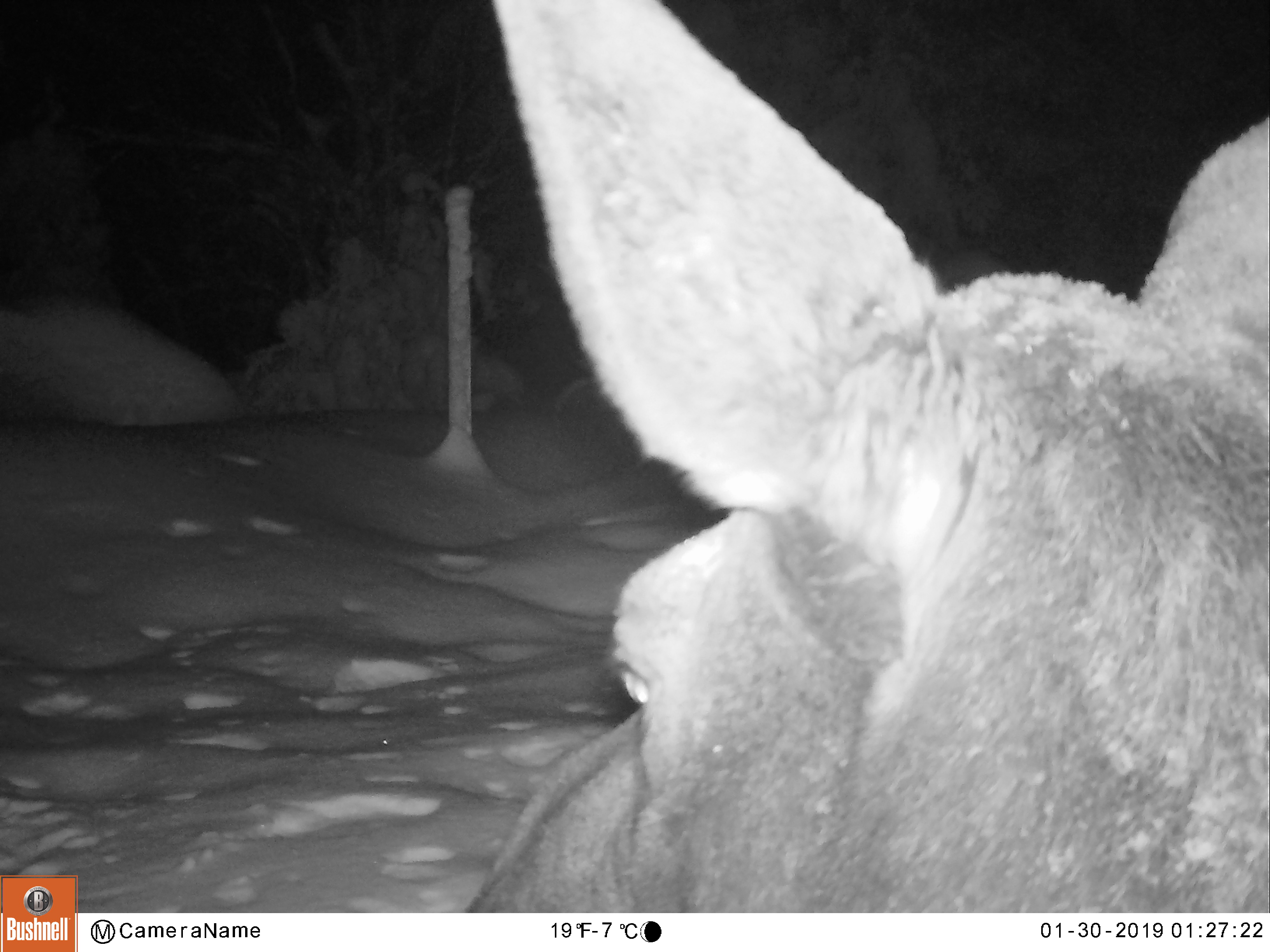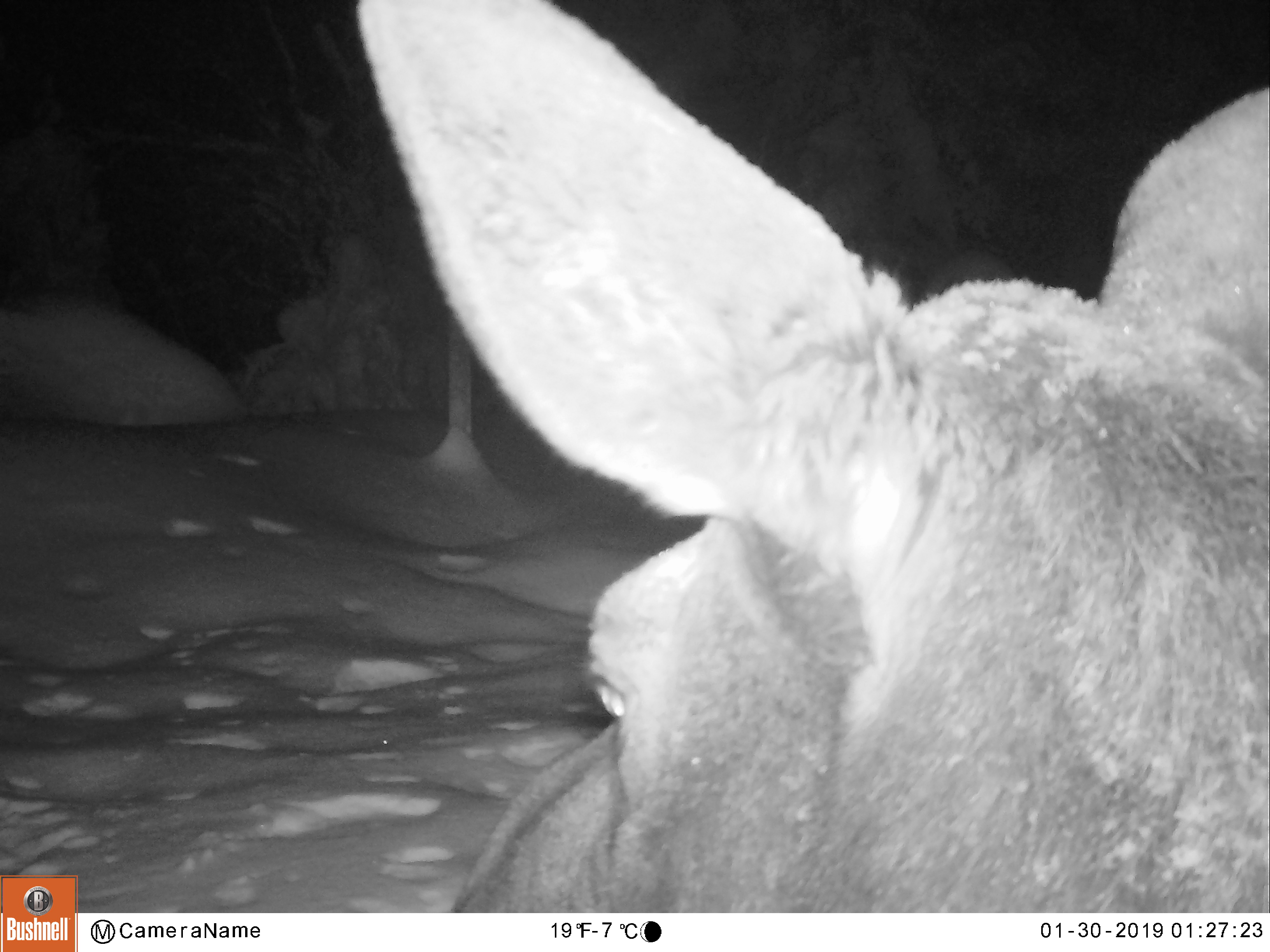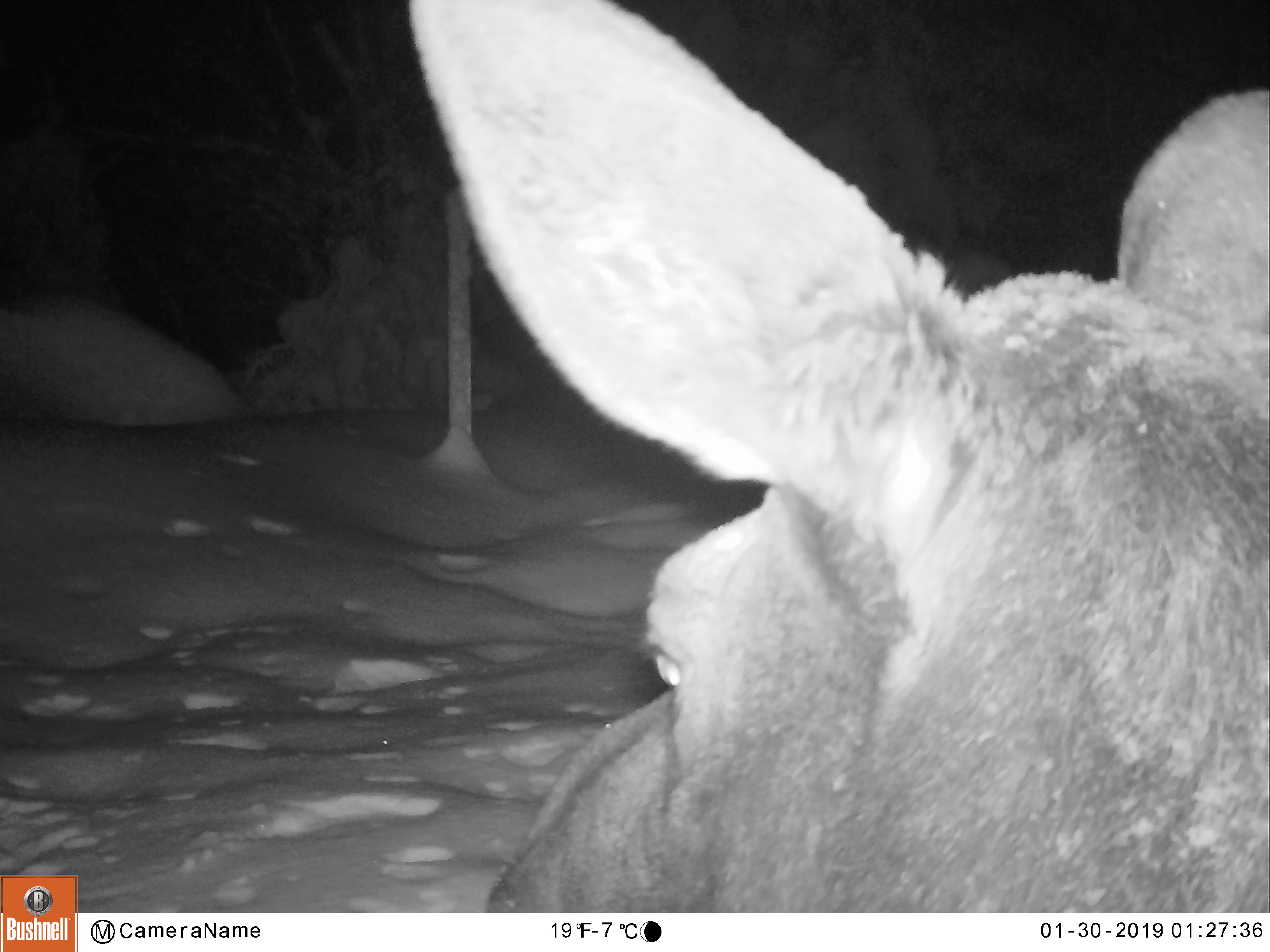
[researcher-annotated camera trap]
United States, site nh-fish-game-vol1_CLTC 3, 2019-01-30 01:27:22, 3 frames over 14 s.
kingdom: Animalia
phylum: Chordata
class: Mammalia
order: Artiodactyla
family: Cervidae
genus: Alces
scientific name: Alces alces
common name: moose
Moose (Alces alces).